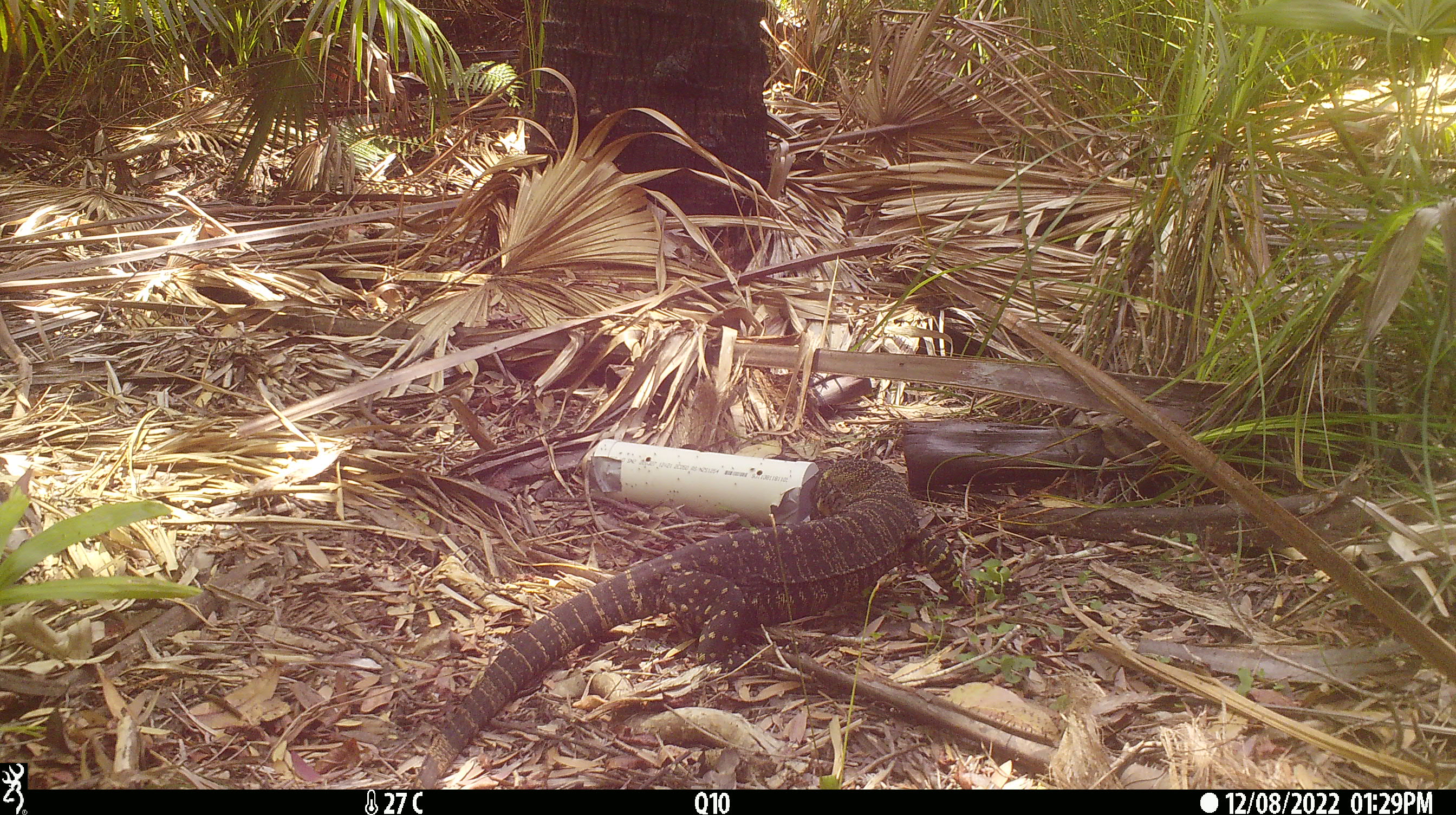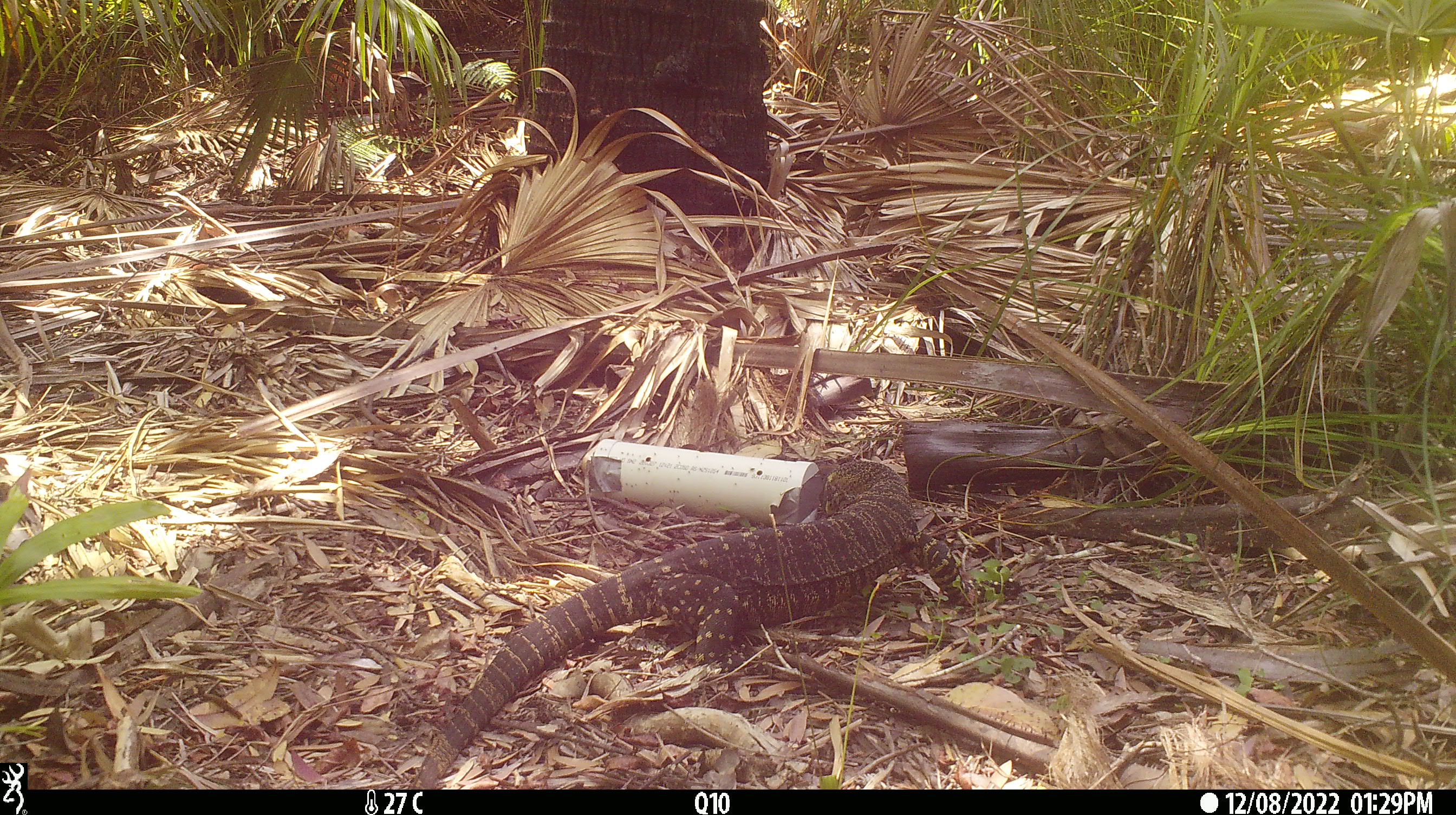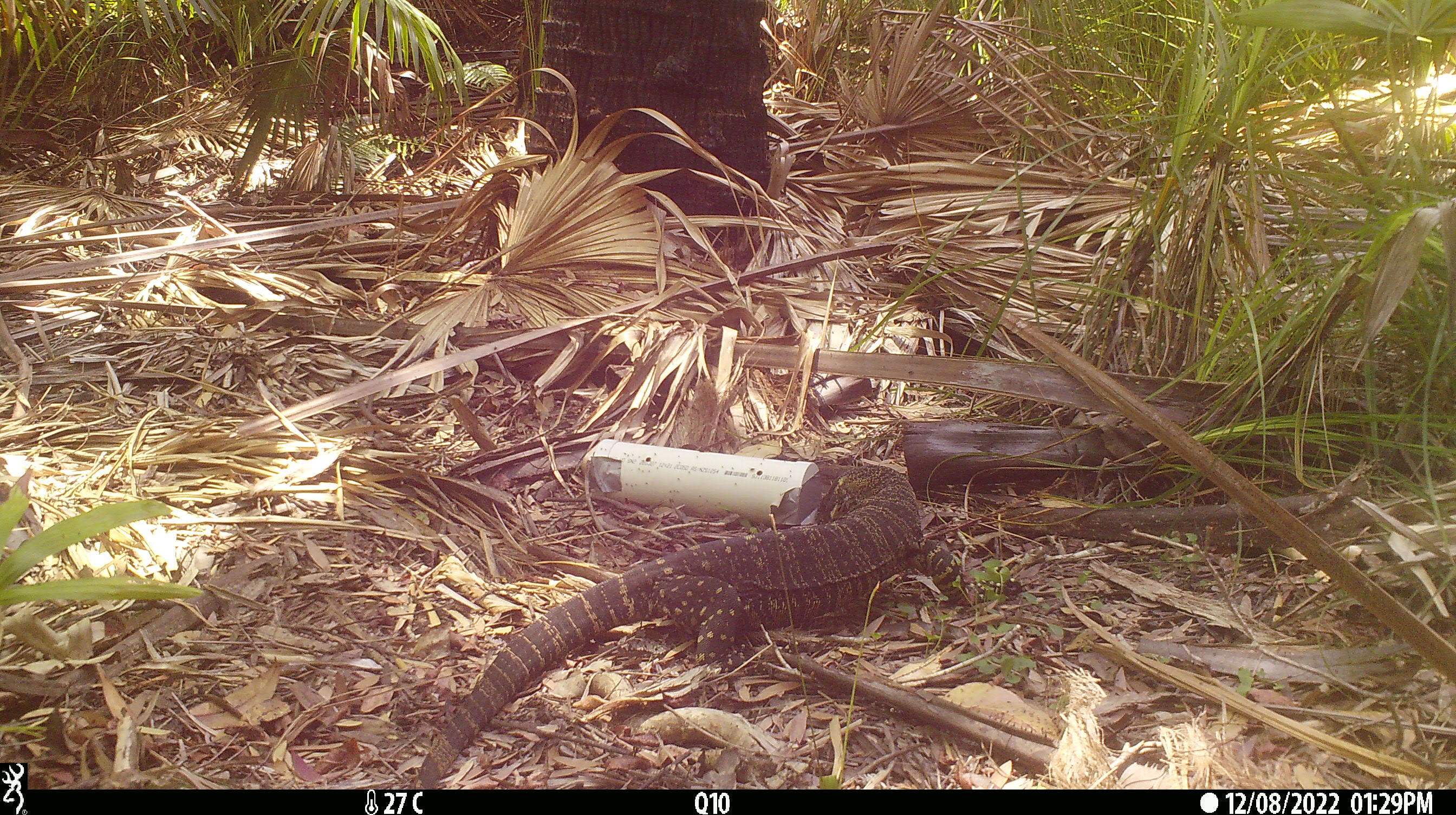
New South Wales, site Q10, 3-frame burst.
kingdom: Animalia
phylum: Chordata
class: Reptilia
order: Squamata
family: Varanidae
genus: Varanus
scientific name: Varanus varius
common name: lace monitor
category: goanna